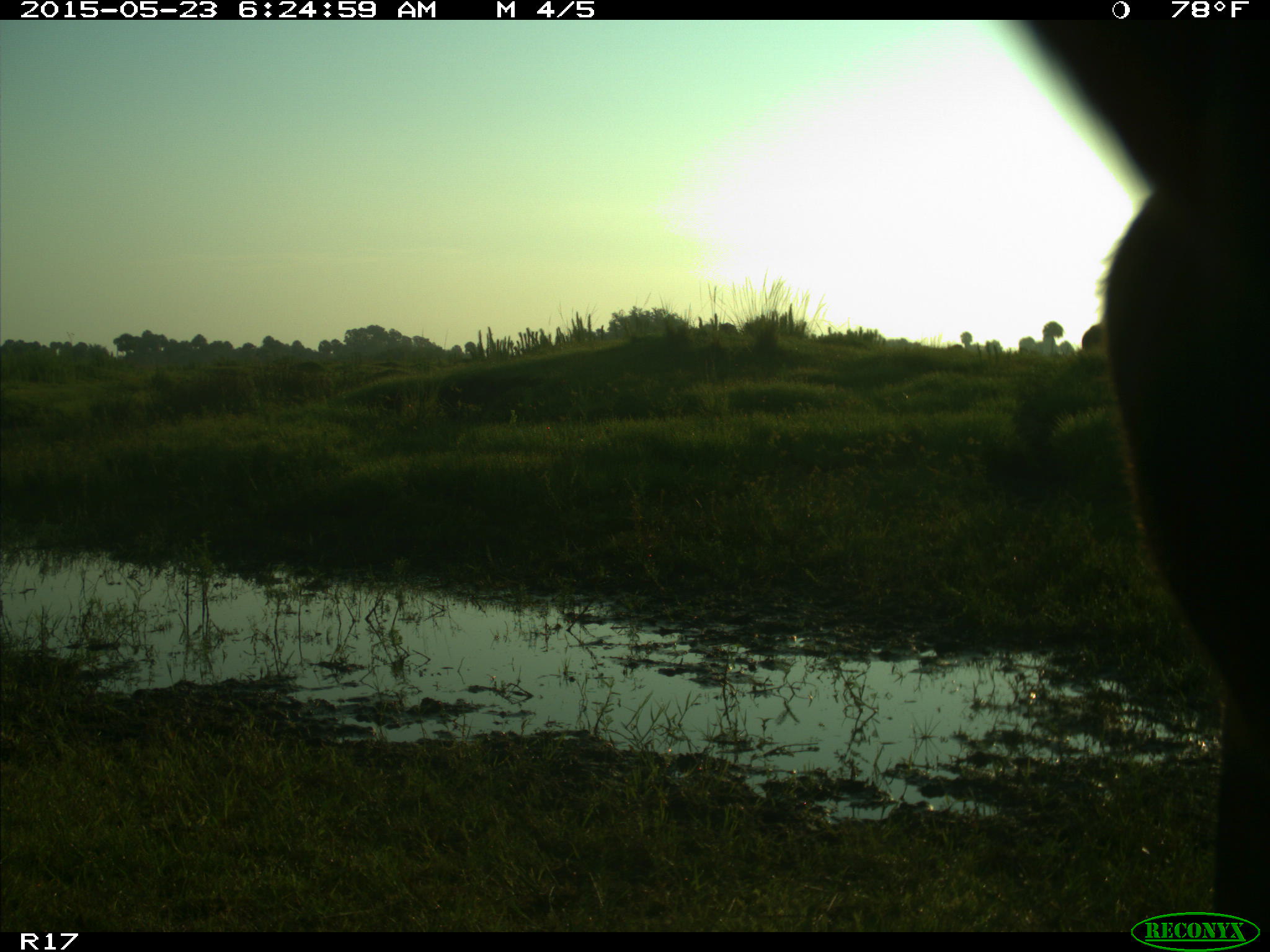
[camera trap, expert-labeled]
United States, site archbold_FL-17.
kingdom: Animalia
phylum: Chordata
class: Mammalia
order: Artiodactyla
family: Bovidae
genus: Bos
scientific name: Bos taurus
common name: domestic cow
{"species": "Bos taurus (domestic cow)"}